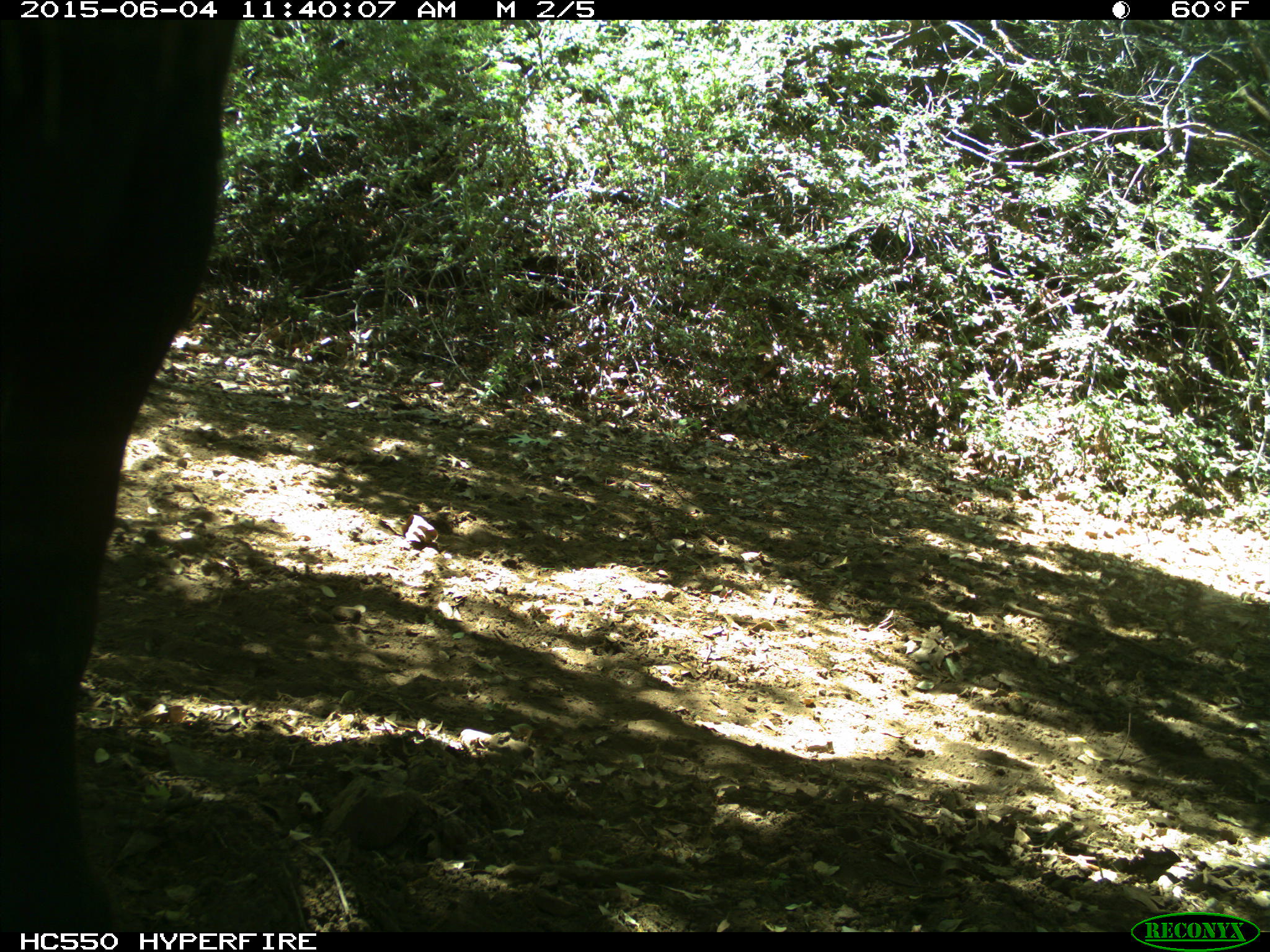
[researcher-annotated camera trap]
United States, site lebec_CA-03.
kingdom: Animalia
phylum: Chordata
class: Mammalia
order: Artiodactyla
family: Bovidae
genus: Bos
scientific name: Bos taurus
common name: domestic cow